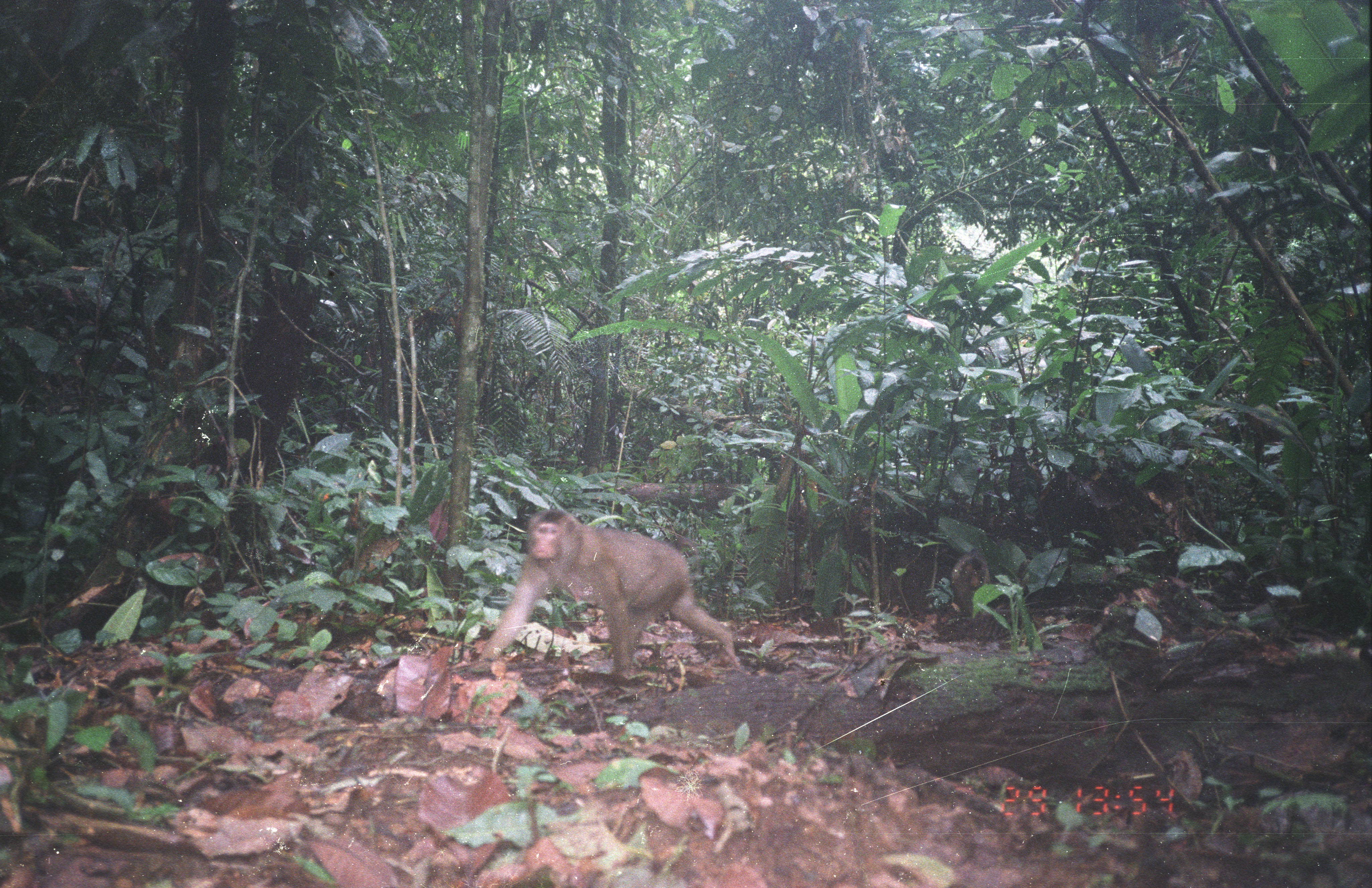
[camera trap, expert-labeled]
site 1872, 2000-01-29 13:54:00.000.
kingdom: Animalia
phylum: Chordata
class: Mammalia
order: Primates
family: Cercopithecidae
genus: Macaca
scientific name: Macaca nemestrina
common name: southern pig-tailed macaque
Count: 1.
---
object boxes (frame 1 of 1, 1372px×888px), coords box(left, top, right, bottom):
macaca nemestrina: box(477, 511, 739, 676)